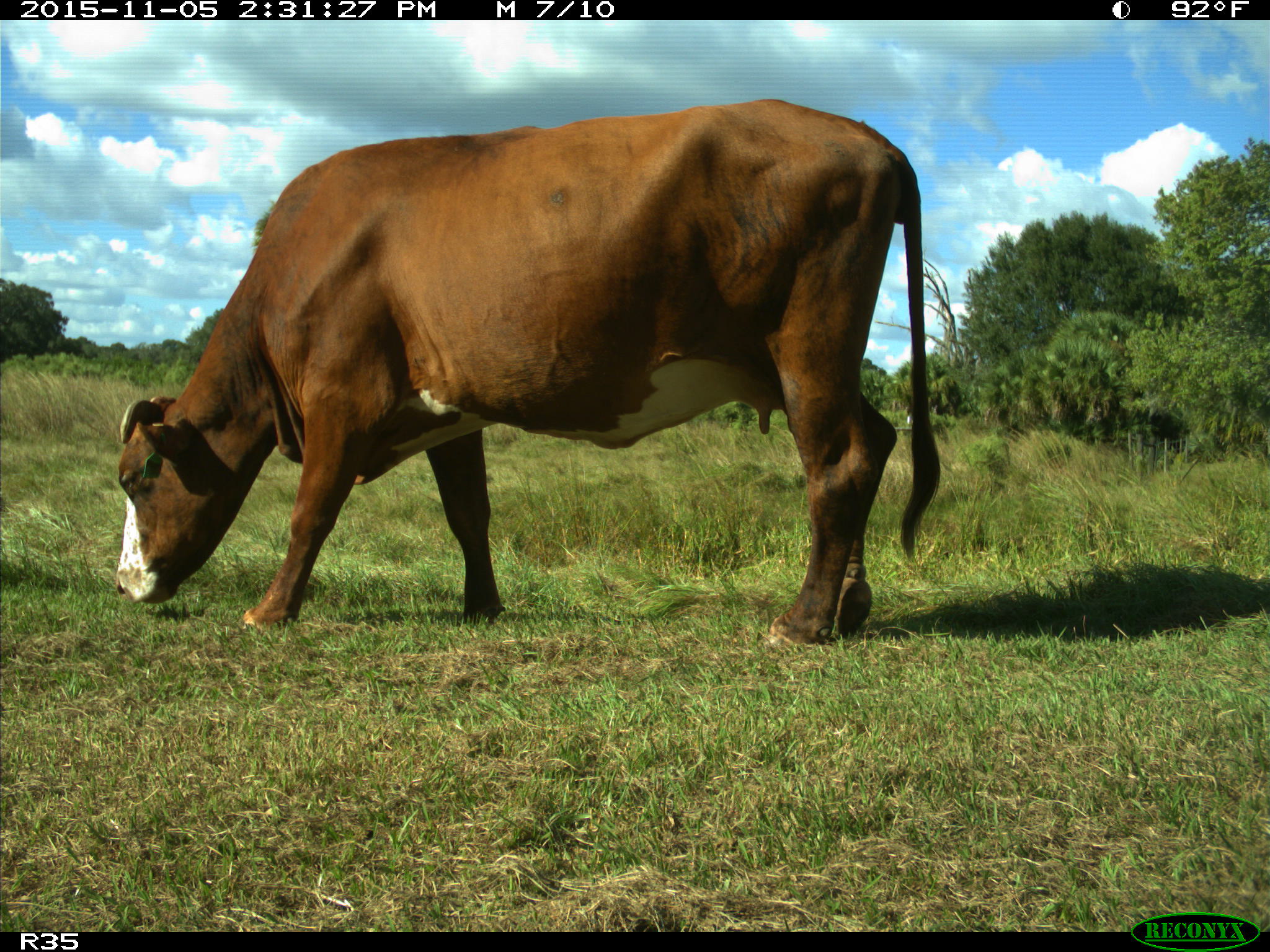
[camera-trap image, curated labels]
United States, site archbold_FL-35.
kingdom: Animalia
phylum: Chordata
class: Mammalia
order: Artiodactyla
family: Bovidae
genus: Bos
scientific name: Bos taurus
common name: domestic cow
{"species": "Bos taurus (domestic cow)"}